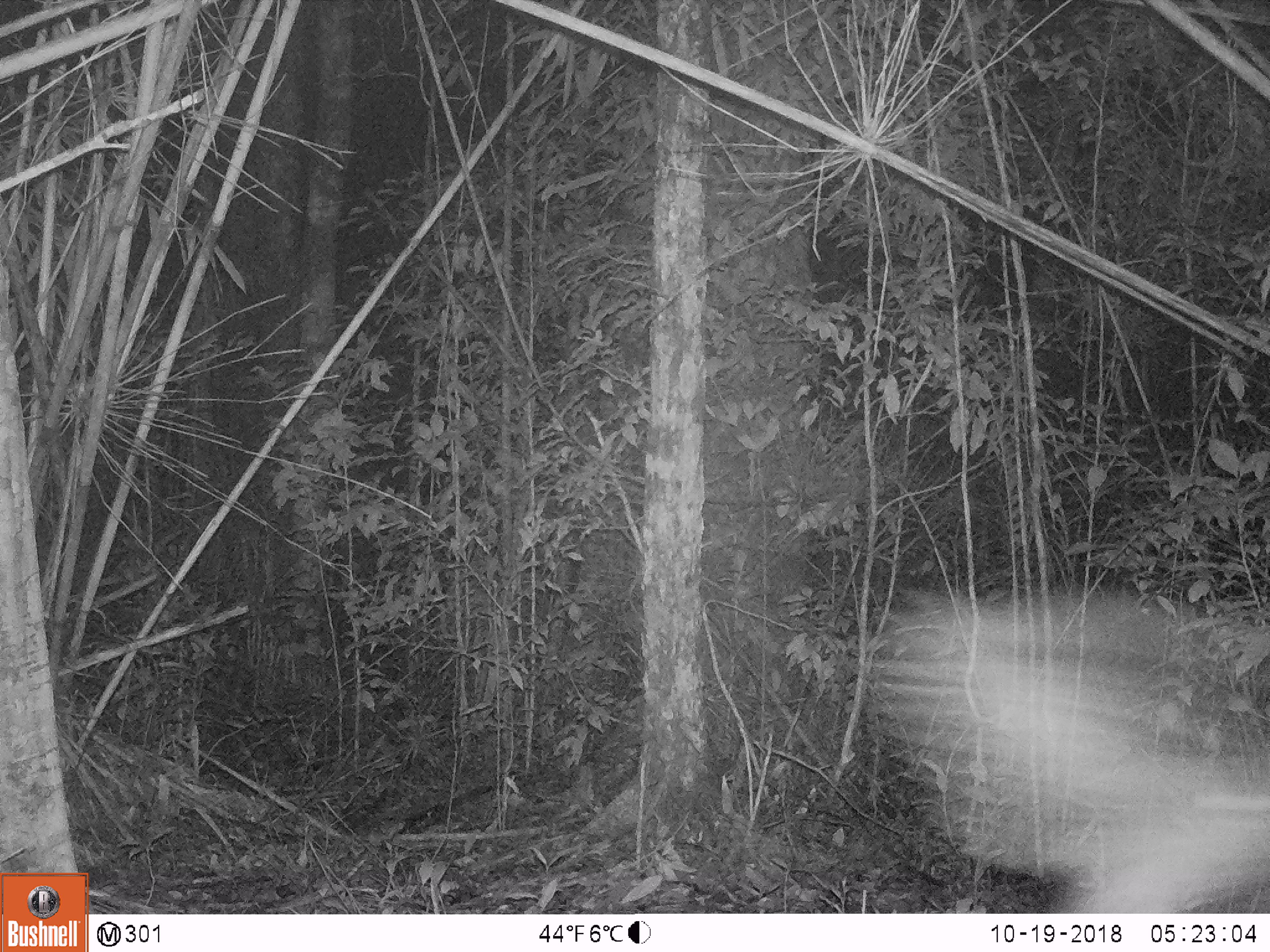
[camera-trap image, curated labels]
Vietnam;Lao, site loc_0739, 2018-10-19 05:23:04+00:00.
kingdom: Animalia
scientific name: Animalia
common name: animal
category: unidentified animal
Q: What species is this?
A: Unidentified animal (animal) (Animalia).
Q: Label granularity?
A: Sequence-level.